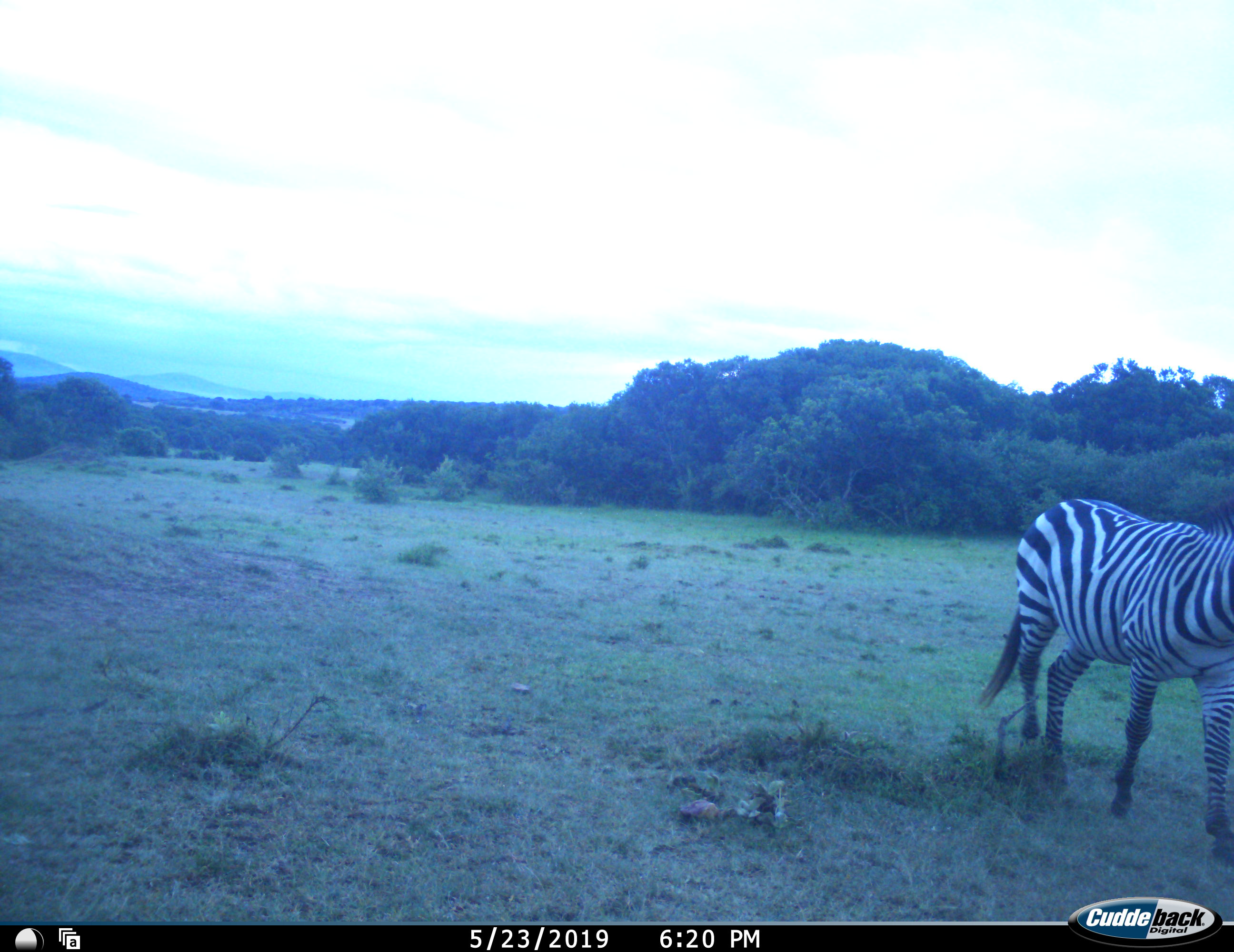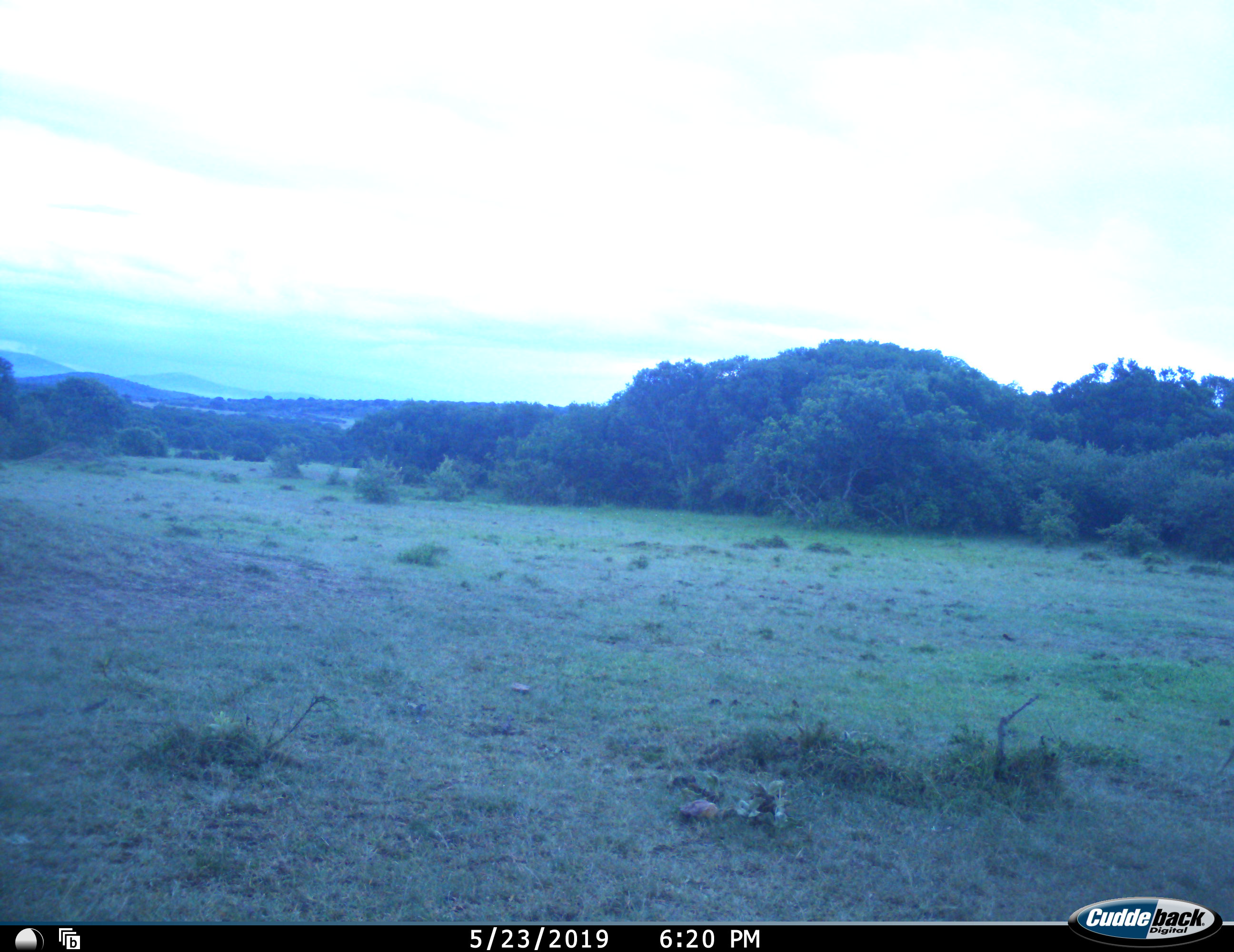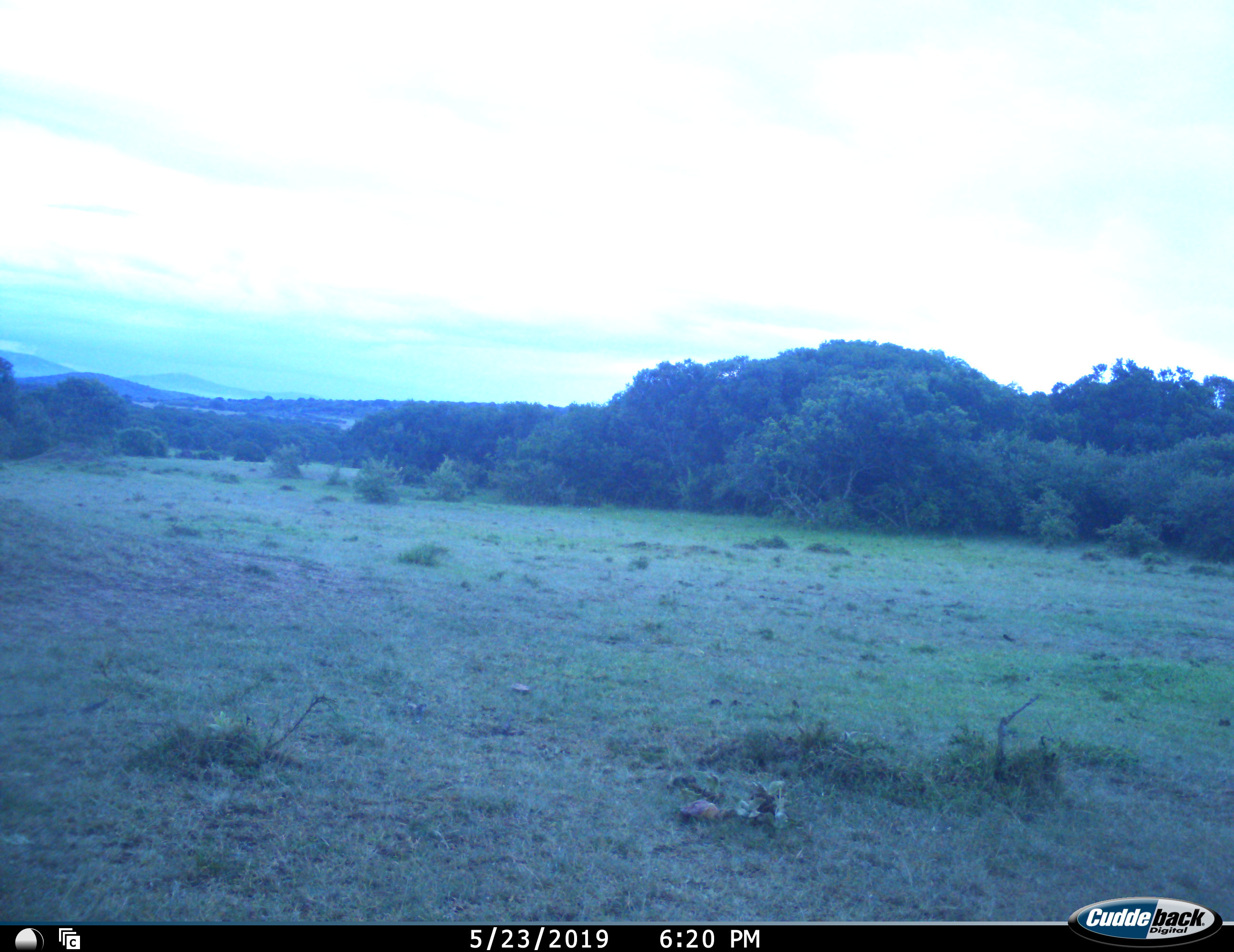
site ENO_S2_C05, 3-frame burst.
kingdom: Animalia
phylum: Chordata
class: Mammalia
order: Perissodactyla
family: Equidae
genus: Equus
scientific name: Equus quagga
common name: plains zebra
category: zebraplains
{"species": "zebraplains (plains zebra) (Equus quagga)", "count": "1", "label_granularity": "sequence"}